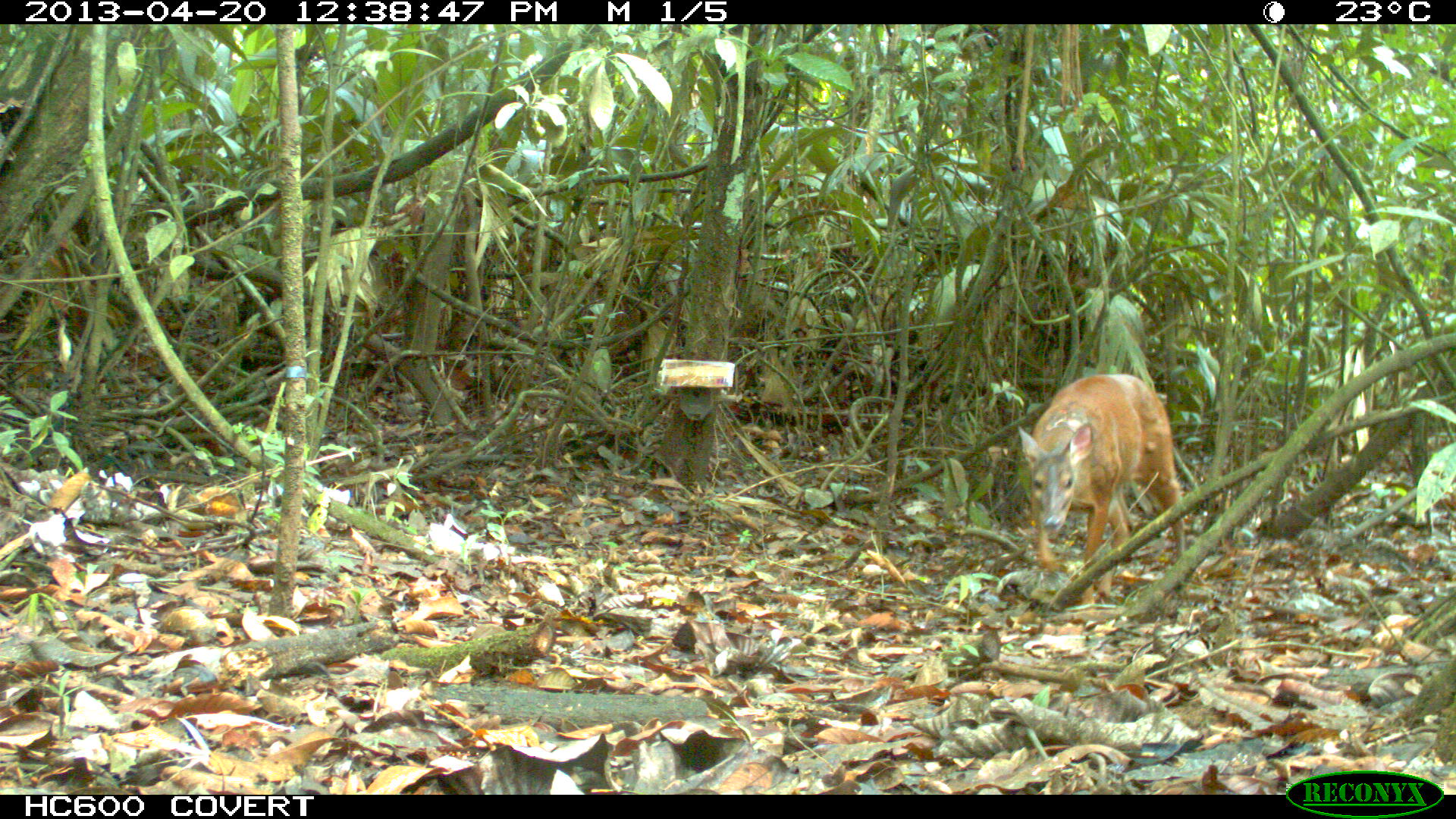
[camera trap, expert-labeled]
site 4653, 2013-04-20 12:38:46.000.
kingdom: Animalia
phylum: Chordata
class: Mammalia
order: Artiodactyla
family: Cervidae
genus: Mazama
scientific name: Mazama americana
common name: red brocket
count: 1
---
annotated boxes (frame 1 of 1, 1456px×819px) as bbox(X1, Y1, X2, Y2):
mazama americana: bbox(1018, 373, 1185, 607)